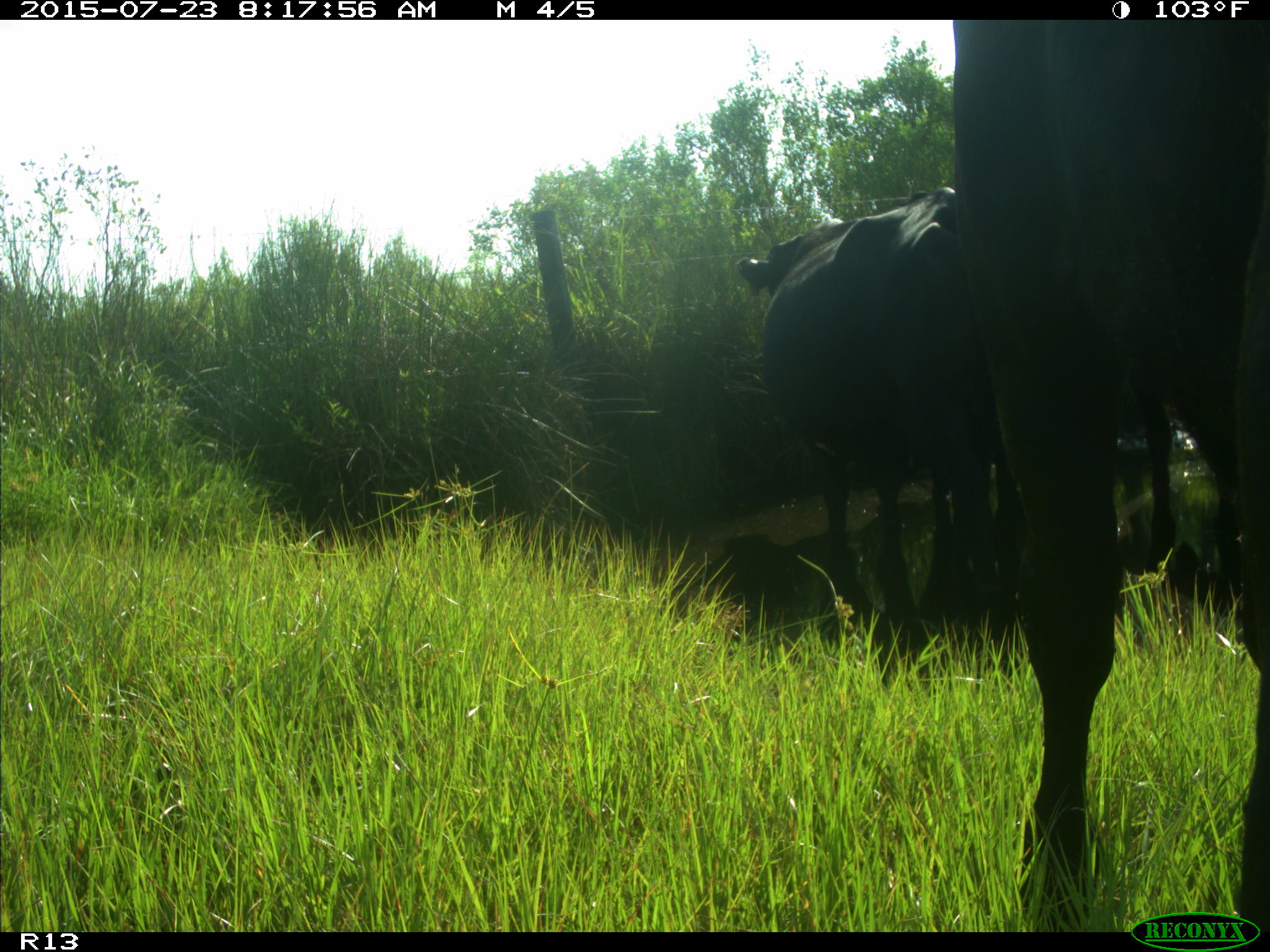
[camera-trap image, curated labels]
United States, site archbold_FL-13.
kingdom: Animalia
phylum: Chordata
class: Mammalia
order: Artiodactyla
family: Bovidae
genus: Bos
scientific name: Bos taurus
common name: domestic cow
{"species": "Bos taurus (domestic cow)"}